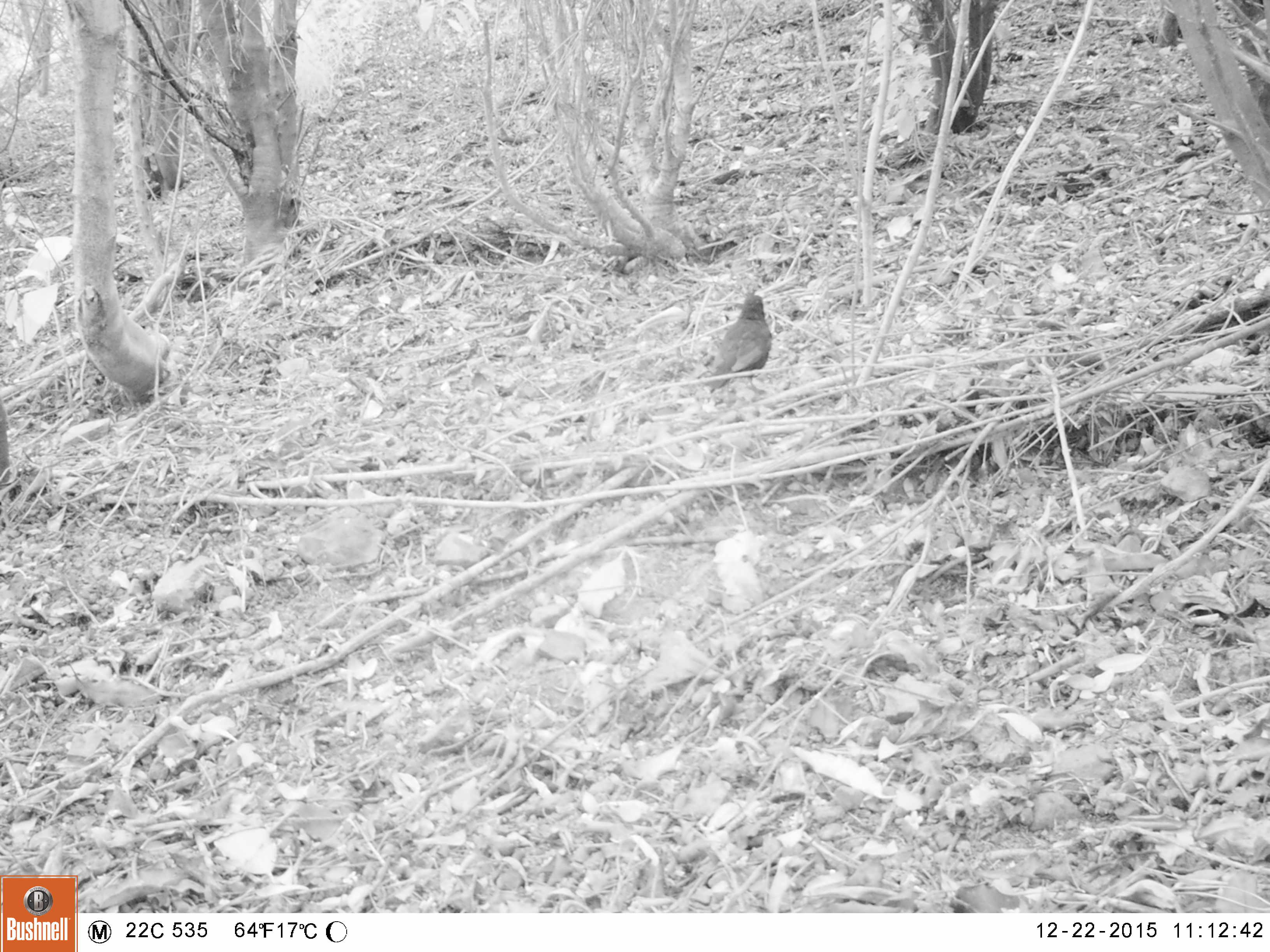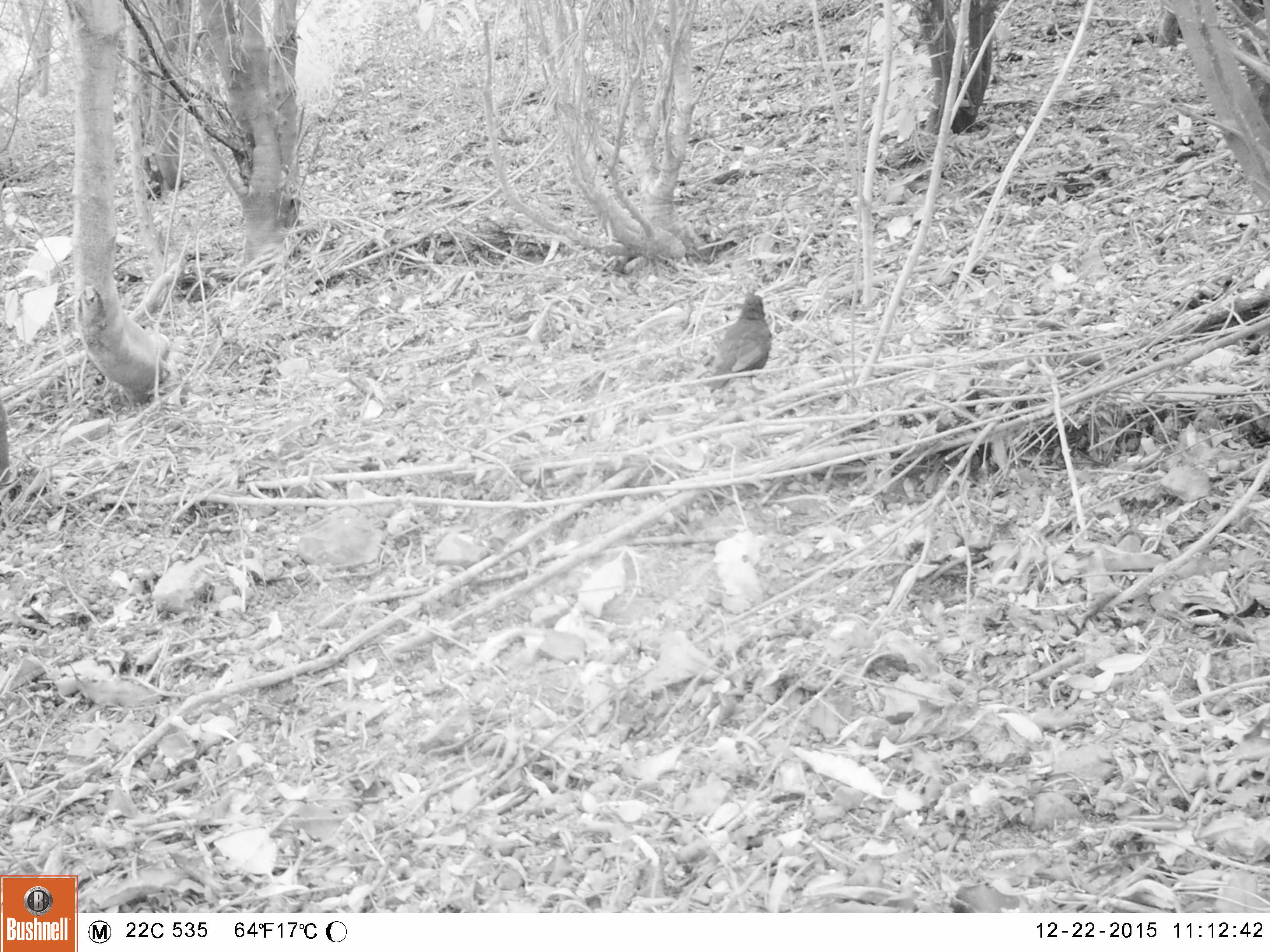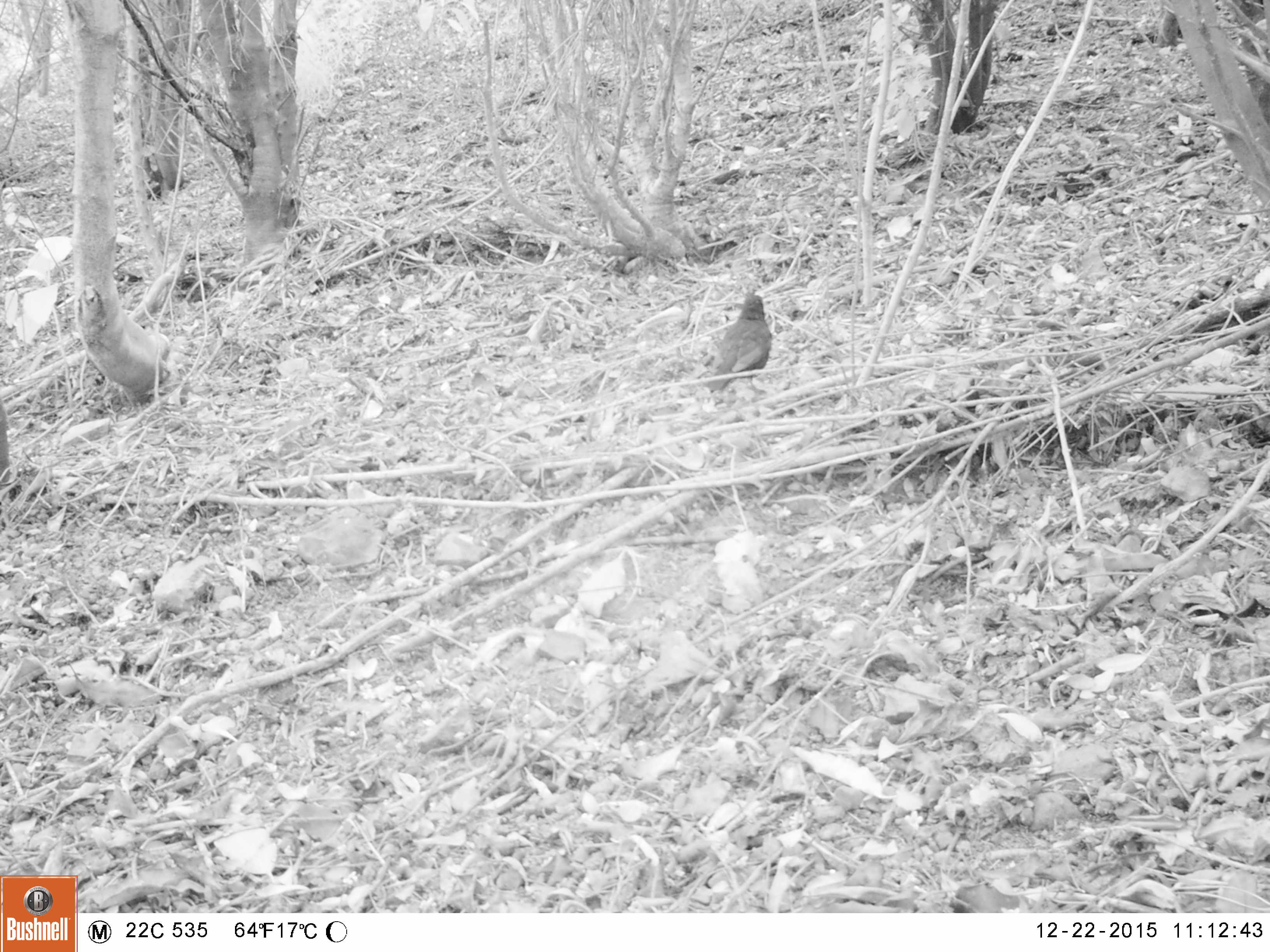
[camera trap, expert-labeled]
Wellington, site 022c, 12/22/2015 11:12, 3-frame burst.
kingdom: Animalia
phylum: Chordata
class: Aves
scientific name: Aves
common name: bird